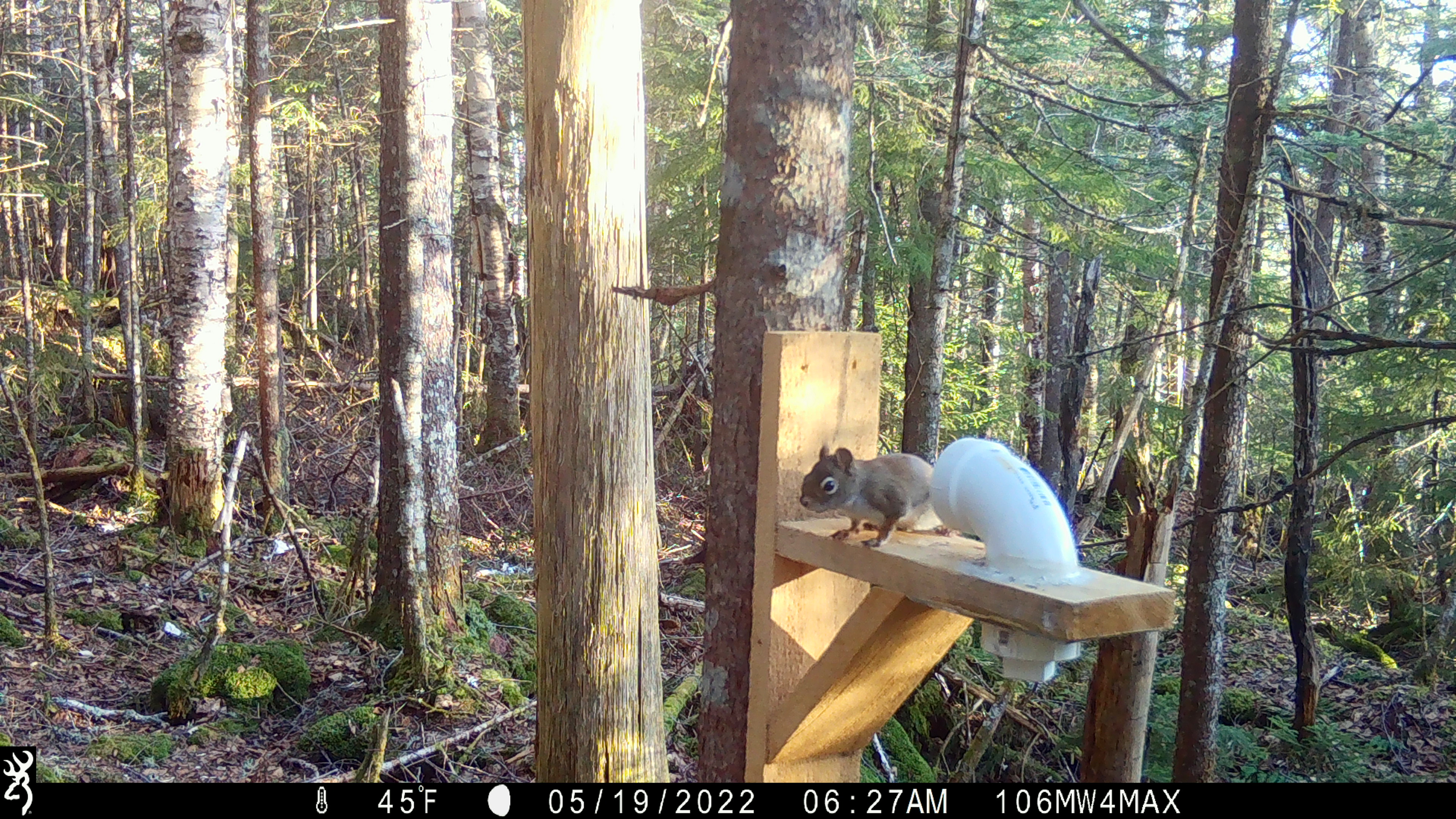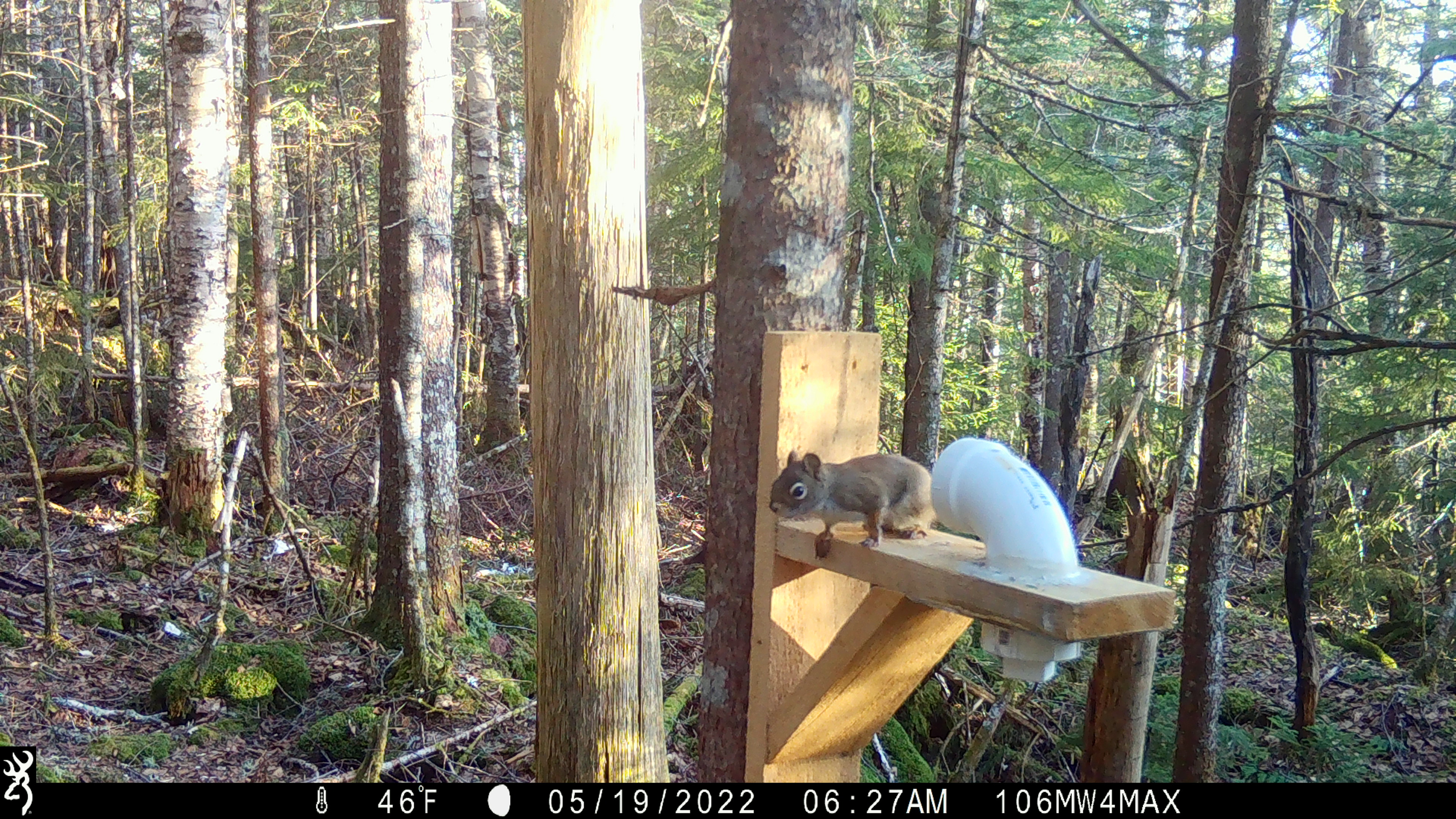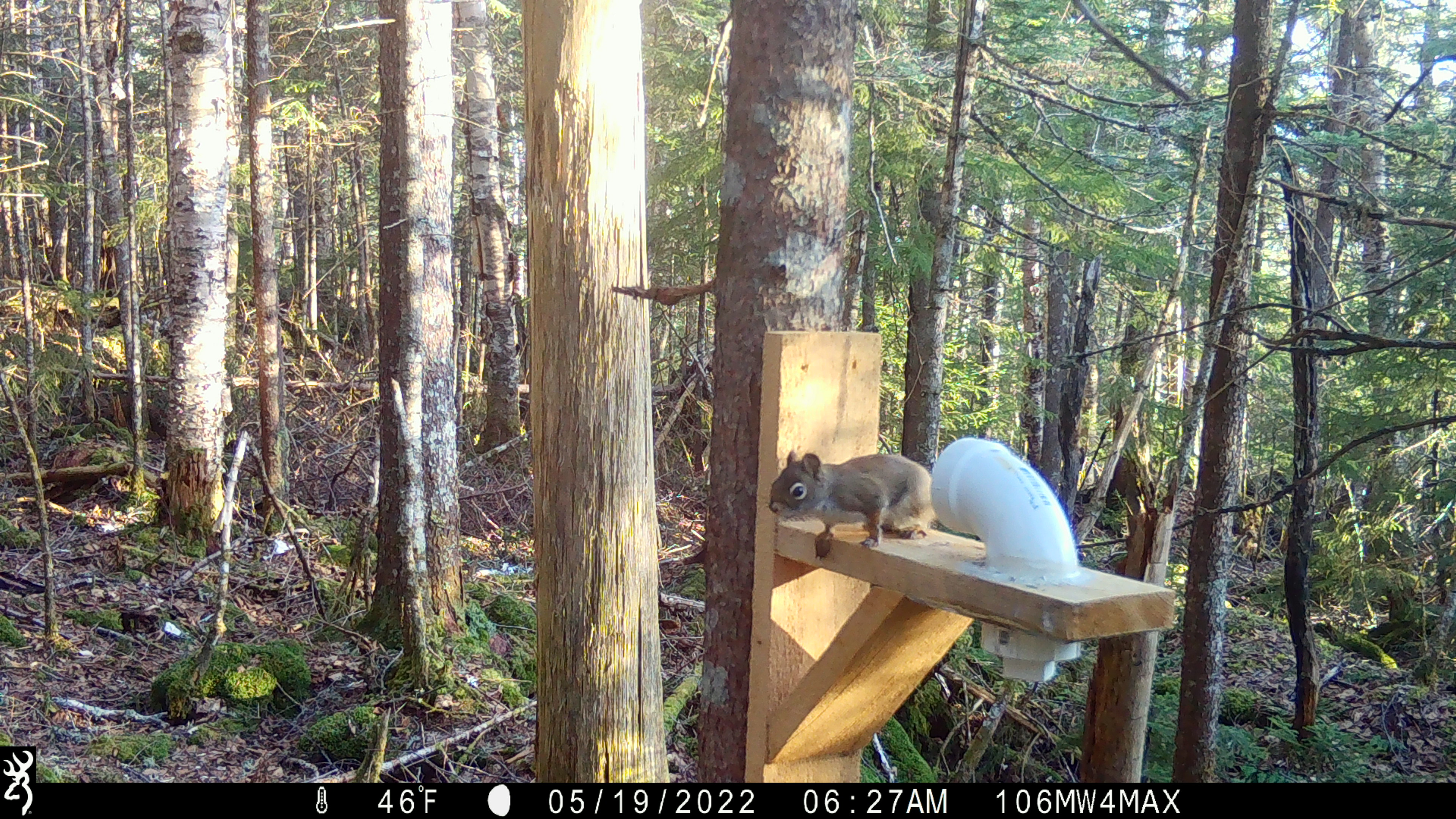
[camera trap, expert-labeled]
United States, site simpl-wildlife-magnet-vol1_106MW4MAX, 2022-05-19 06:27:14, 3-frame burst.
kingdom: Animalia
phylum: Chordata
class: Mammalia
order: Rodentia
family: Sciuridae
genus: Tamiasciurus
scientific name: Tamiasciurus hudsonicus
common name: red squirrel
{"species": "red squirrel (Tamiasciurus hudsonicus)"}